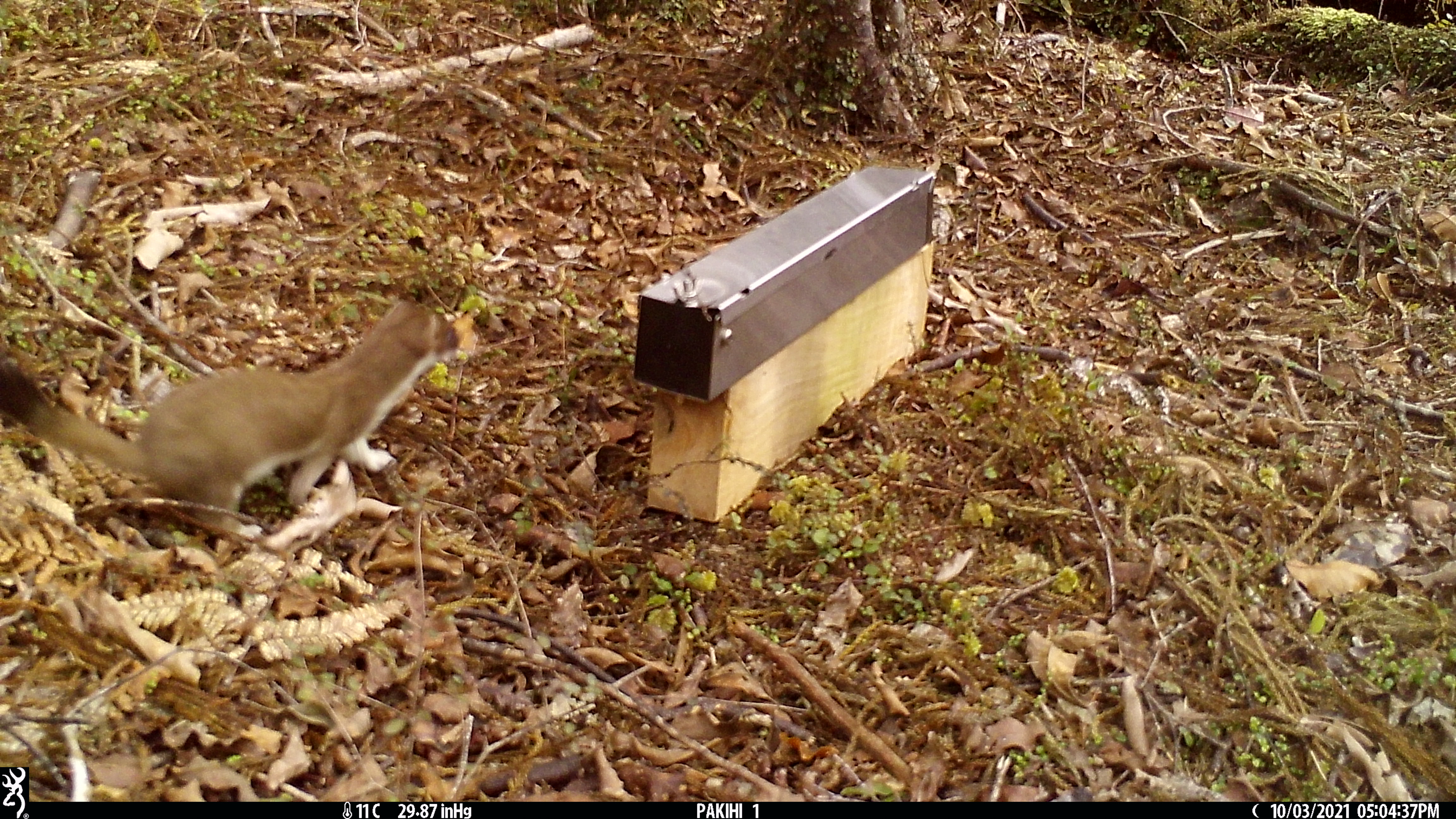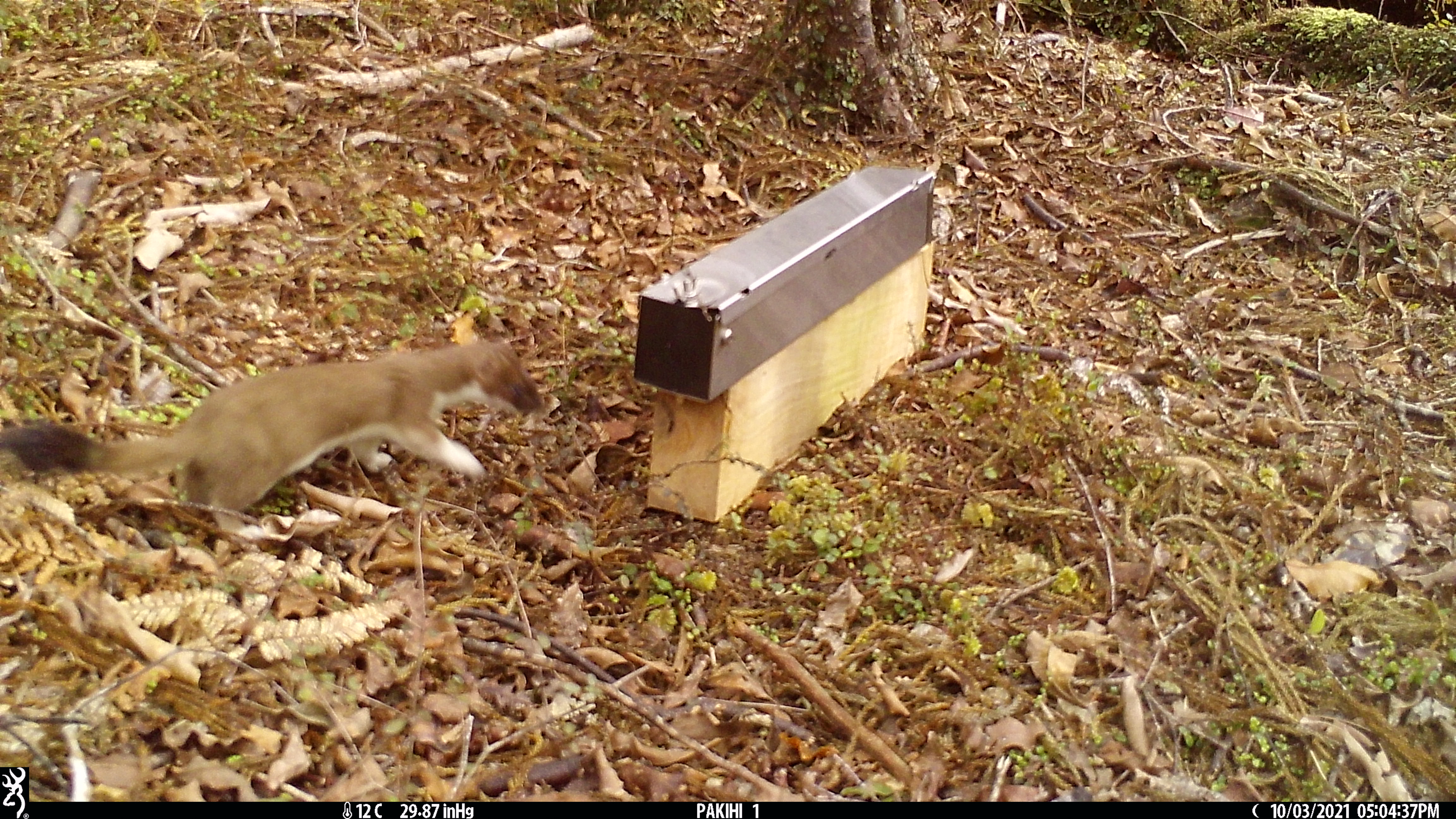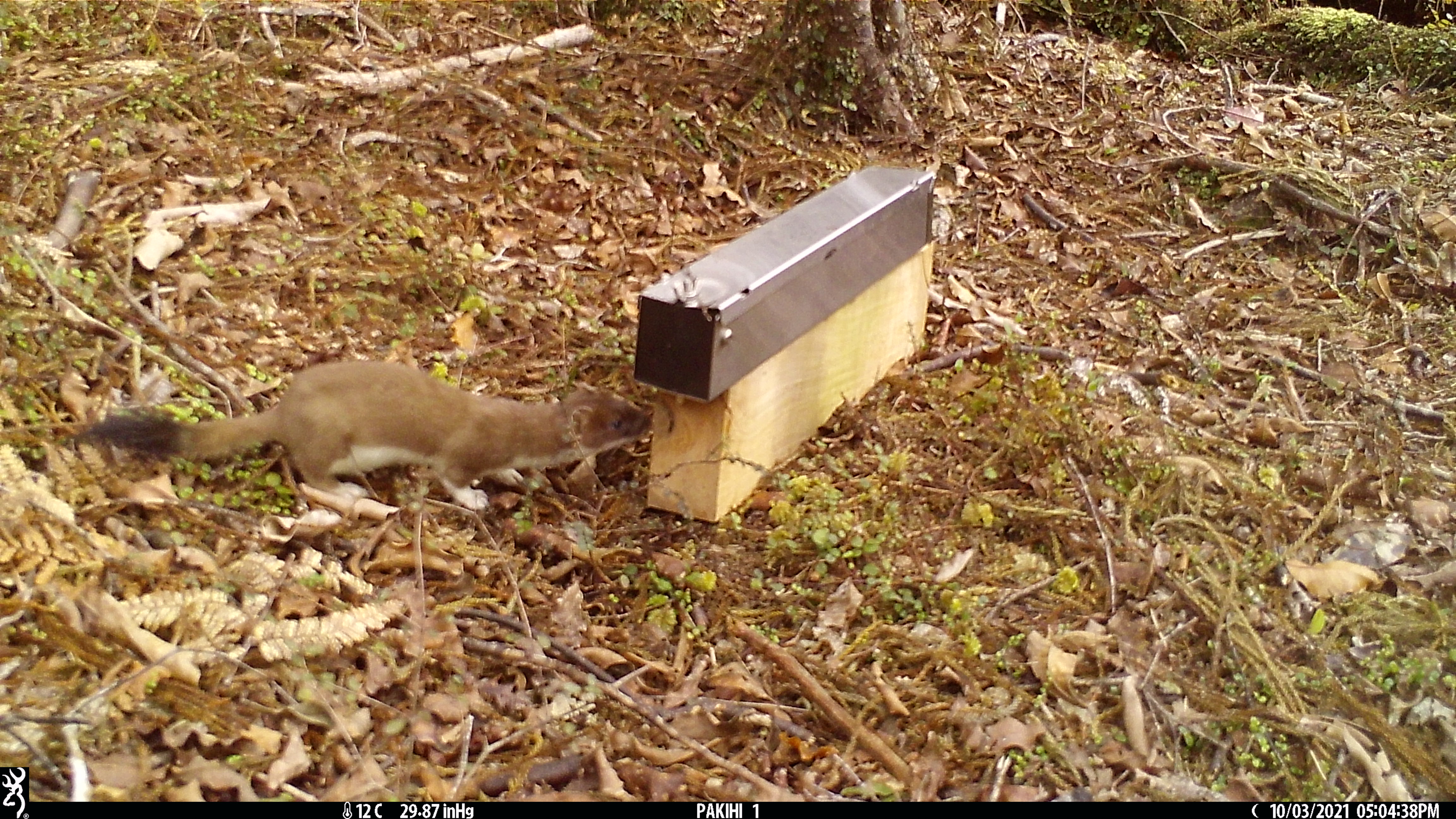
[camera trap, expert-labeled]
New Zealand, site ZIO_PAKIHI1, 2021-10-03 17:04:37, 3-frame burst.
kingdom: Animalia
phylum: Chordata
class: Mammalia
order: Carnivora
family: Mustelidae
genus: Mustela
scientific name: Mustela erminea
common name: stoat